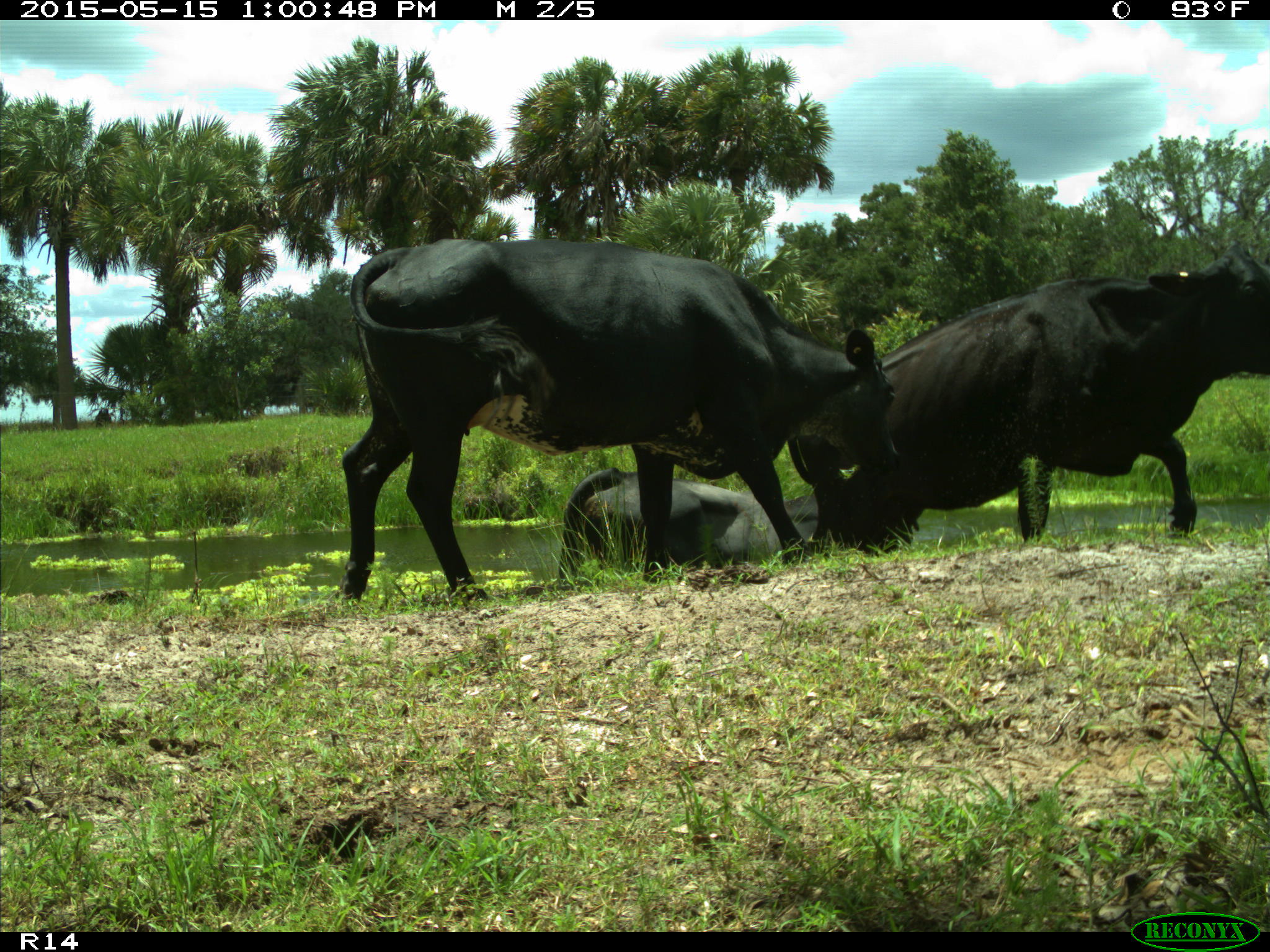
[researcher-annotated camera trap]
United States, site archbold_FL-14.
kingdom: Animalia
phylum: Chordata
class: Mammalia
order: Artiodactyla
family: Bovidae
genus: Bos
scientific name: Bos taurus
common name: domestic cow